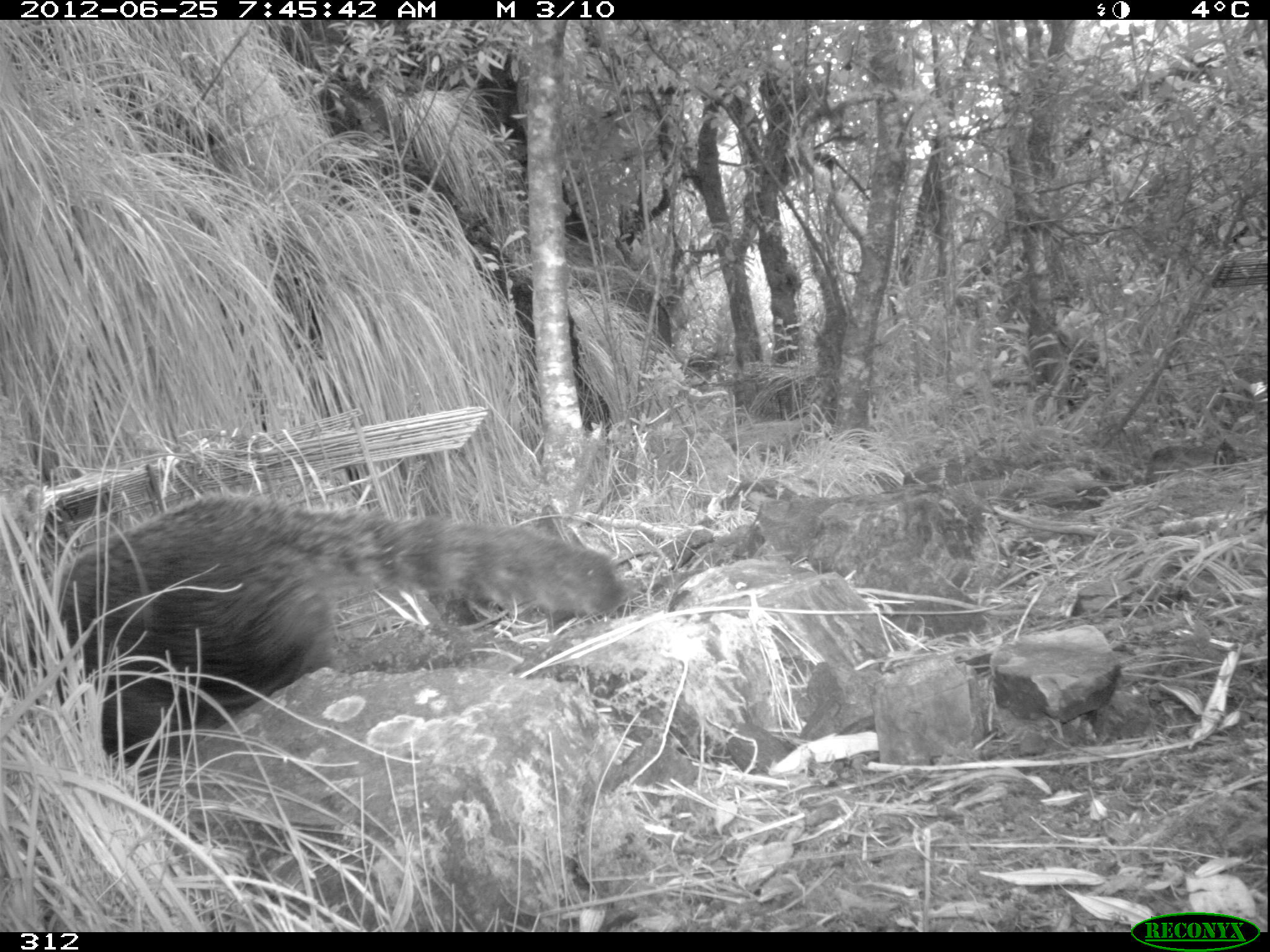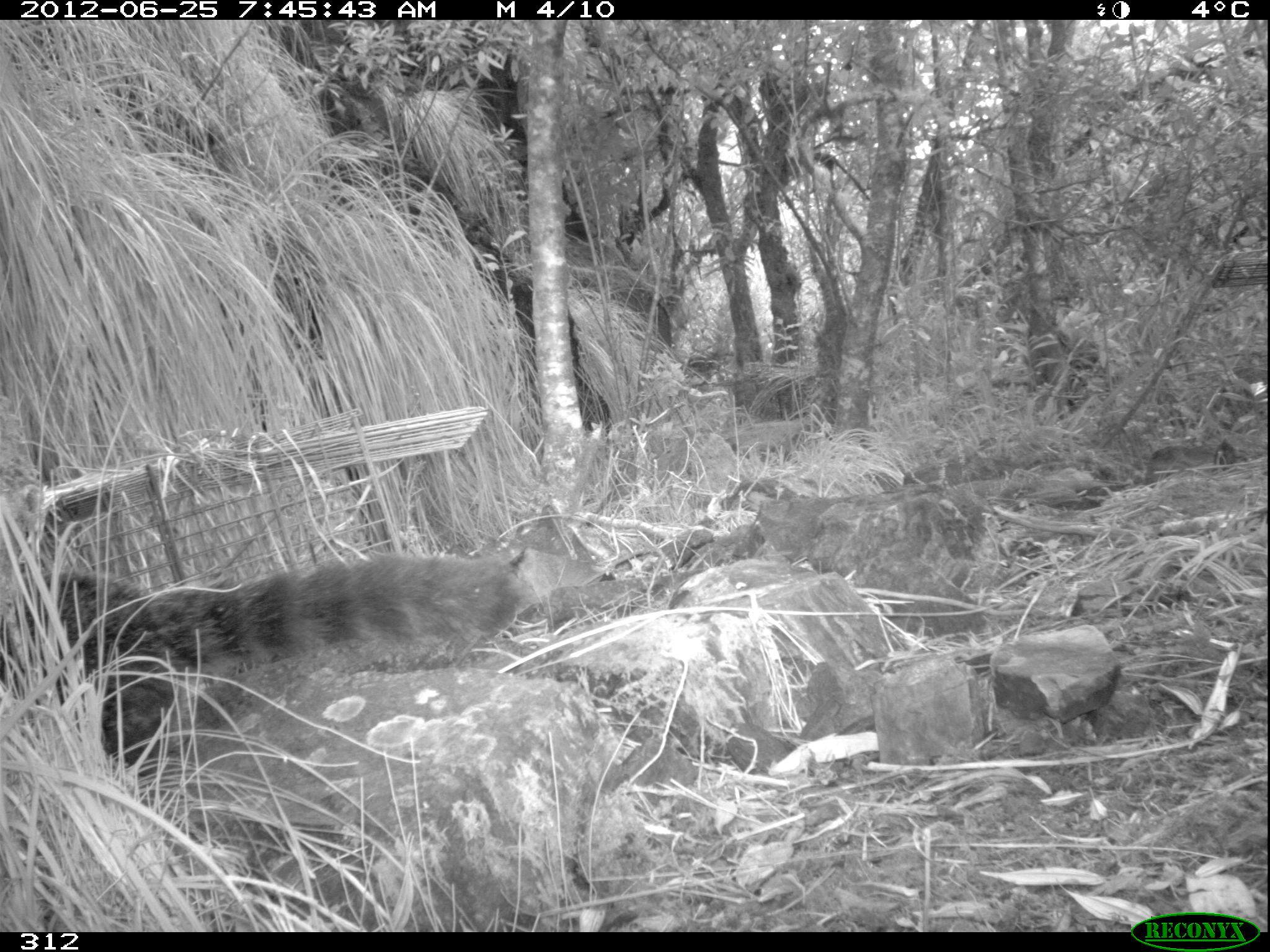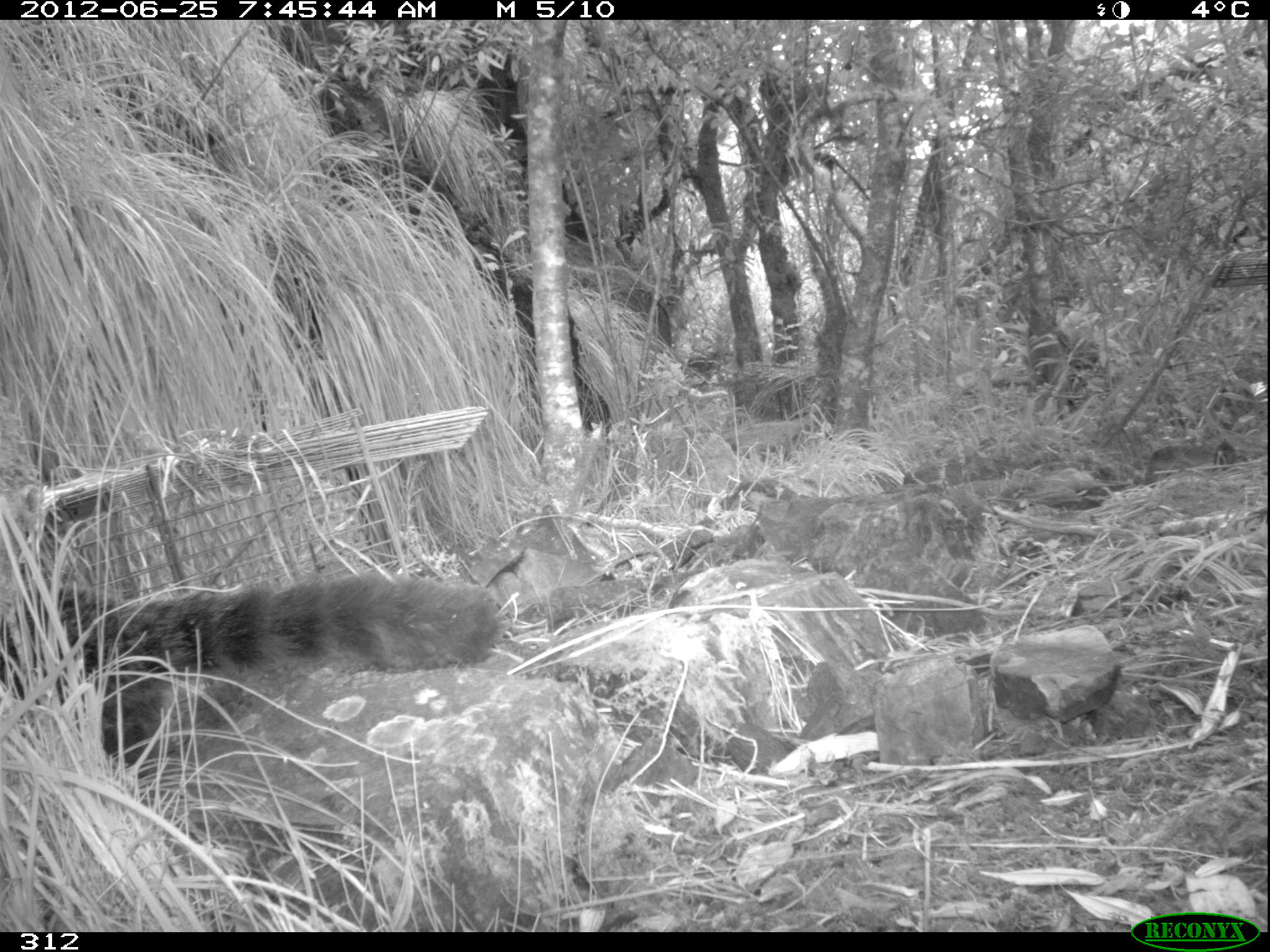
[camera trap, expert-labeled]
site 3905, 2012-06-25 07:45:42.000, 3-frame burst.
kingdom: Animalia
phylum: Chordata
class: Mammalia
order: Carnivora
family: Procyonidae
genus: Nasua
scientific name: Nasua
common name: coatis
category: unknown coati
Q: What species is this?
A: Unknown coati (coatis) (Nasua).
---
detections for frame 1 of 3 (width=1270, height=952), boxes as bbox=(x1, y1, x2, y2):
unknown coati: bbox=(0, 491, 625, 772)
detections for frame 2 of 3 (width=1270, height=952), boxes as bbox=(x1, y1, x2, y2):
unknown coati: bbox=(1, 551, 527, 775)